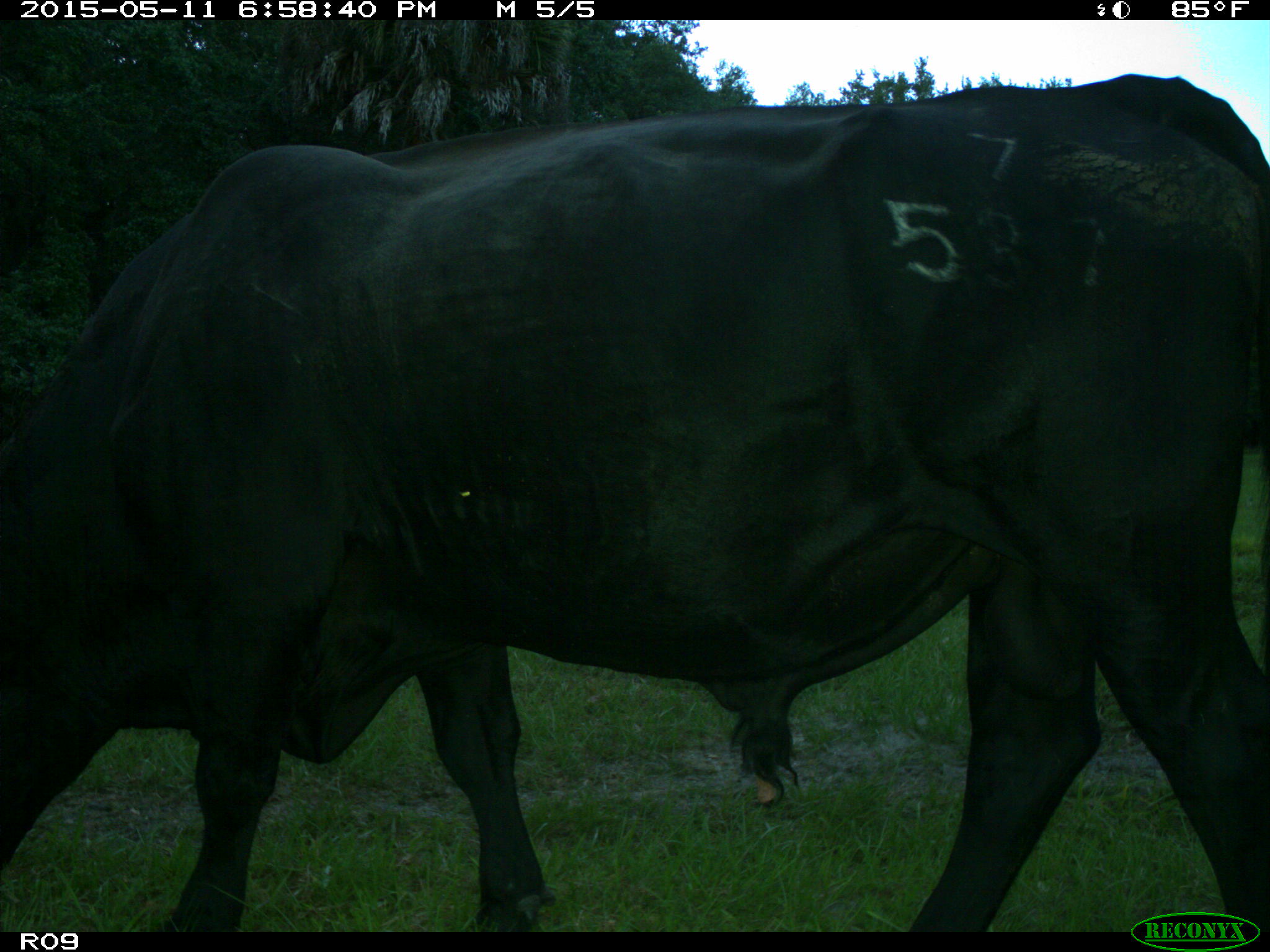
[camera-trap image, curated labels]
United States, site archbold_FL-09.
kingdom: Animalia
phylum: Chordata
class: Mammalia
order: Artiodactyla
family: Bovidae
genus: Bos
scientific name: Bos taurus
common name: domestic cow